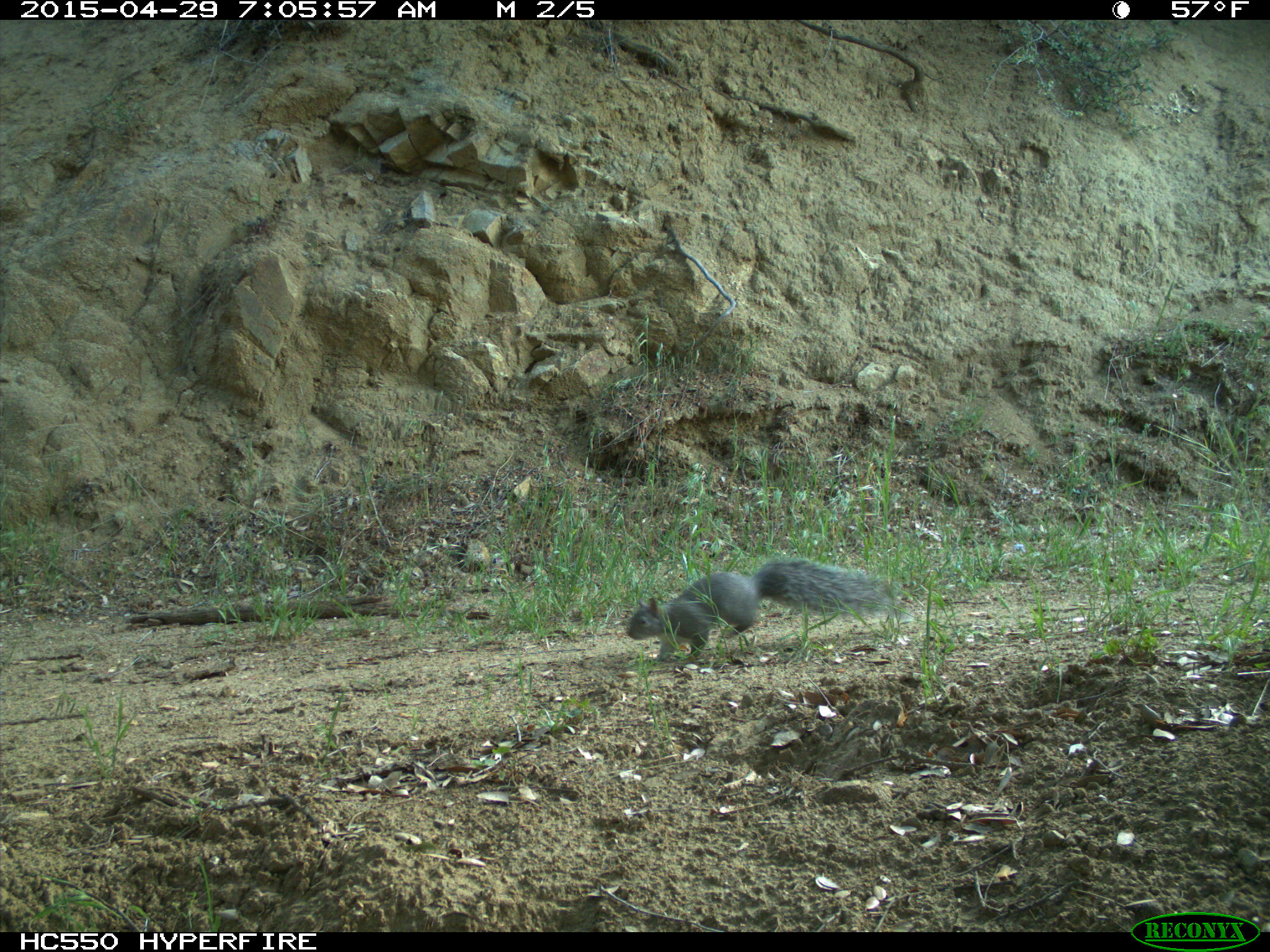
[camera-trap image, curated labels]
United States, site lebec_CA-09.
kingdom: Animalia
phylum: Chordata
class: Mammalia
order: Rodentia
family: Sciuridae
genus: Sciurus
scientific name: Sciurus carolinensis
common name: eastern gray squirrel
Sciurus carolinensis (eastern gray squirrel).